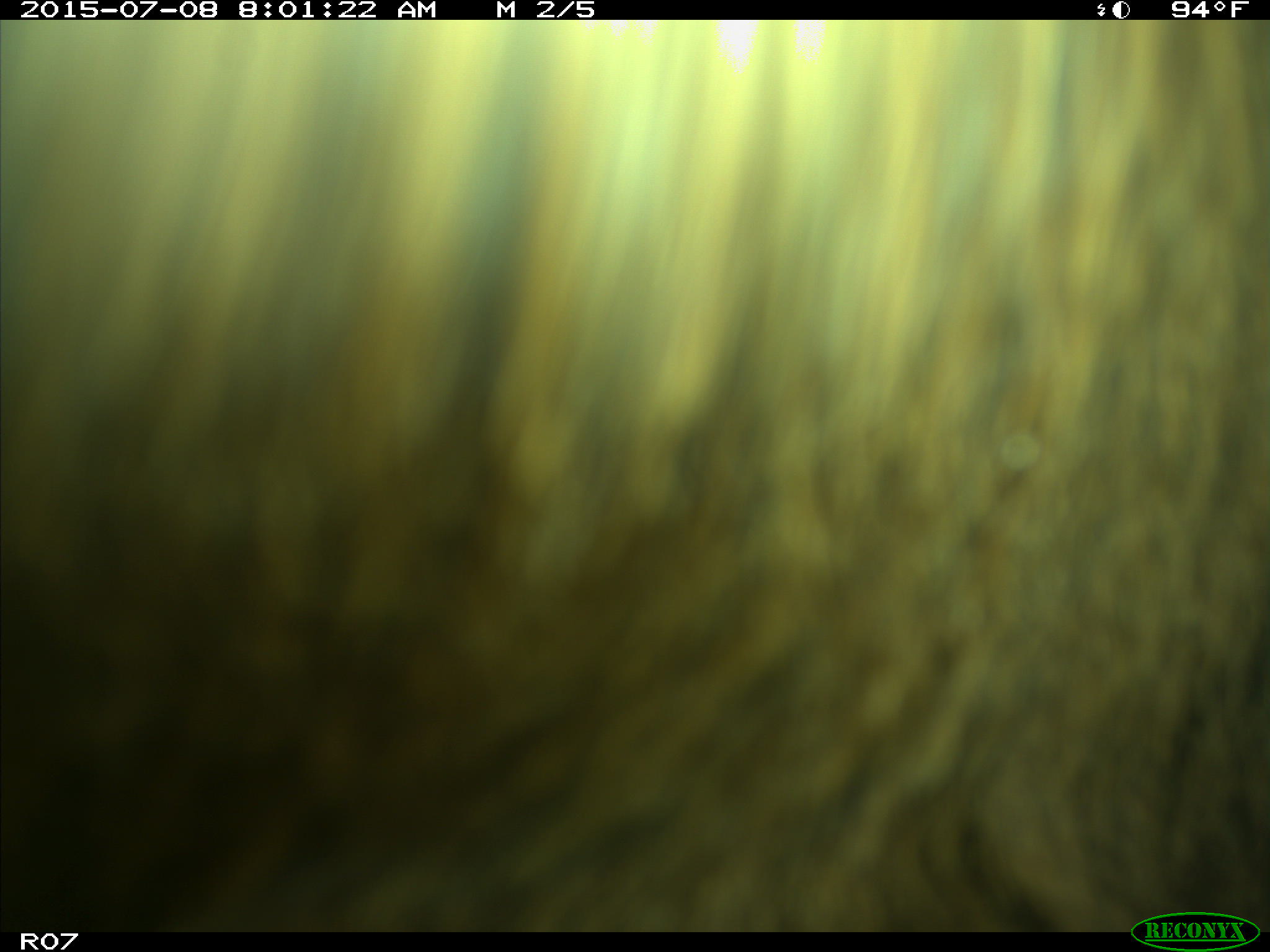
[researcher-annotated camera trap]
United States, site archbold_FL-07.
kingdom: Animalia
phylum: Chordata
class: Mammalia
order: Artiodactyla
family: Bovidae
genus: Bos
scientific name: Bos taurus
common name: domestic cow